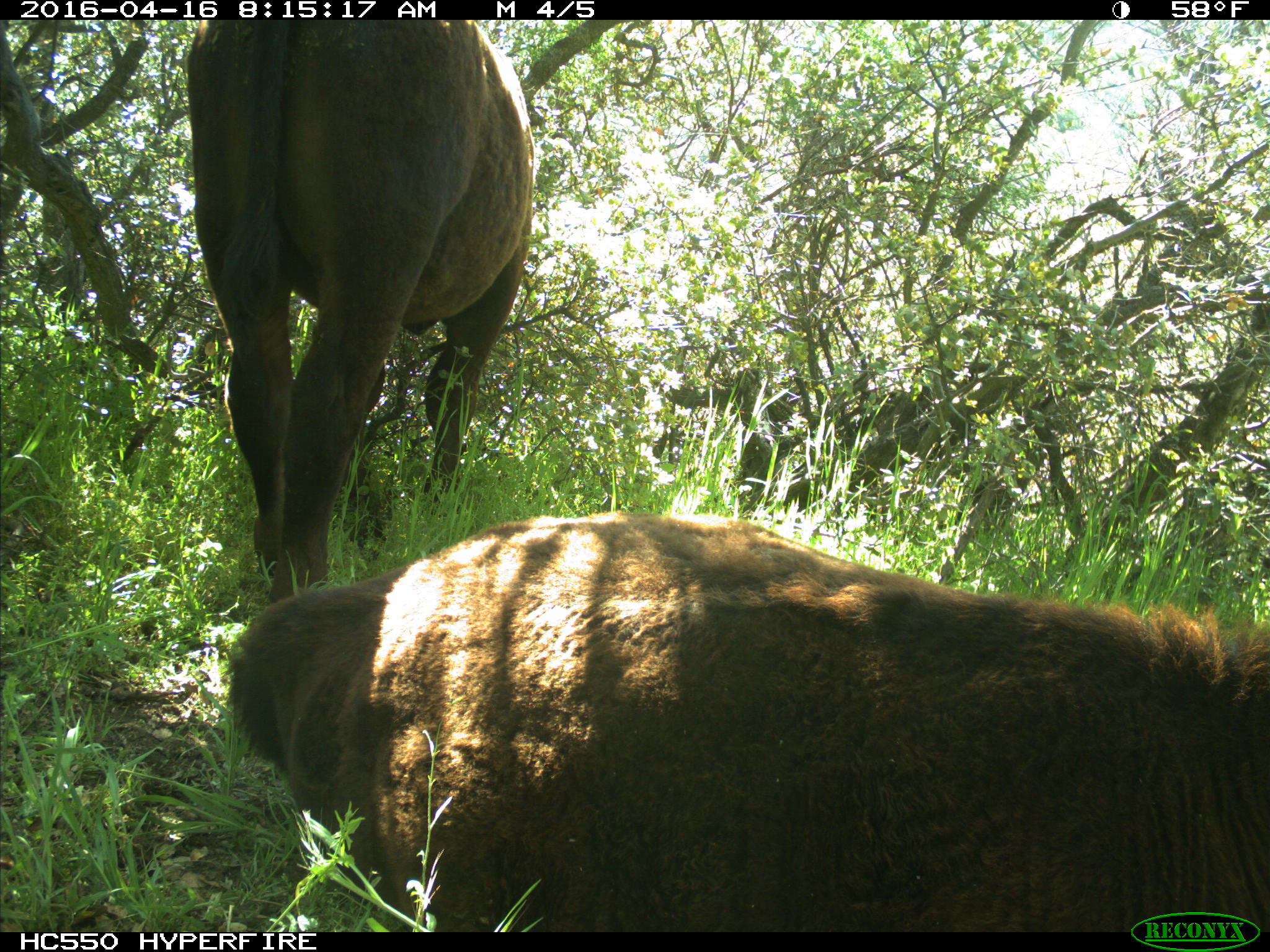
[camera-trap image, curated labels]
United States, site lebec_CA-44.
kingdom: Animalia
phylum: Chordata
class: Mammalia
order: Artiodactyla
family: Bovidae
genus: Bos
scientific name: Bos taurus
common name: domestic cow